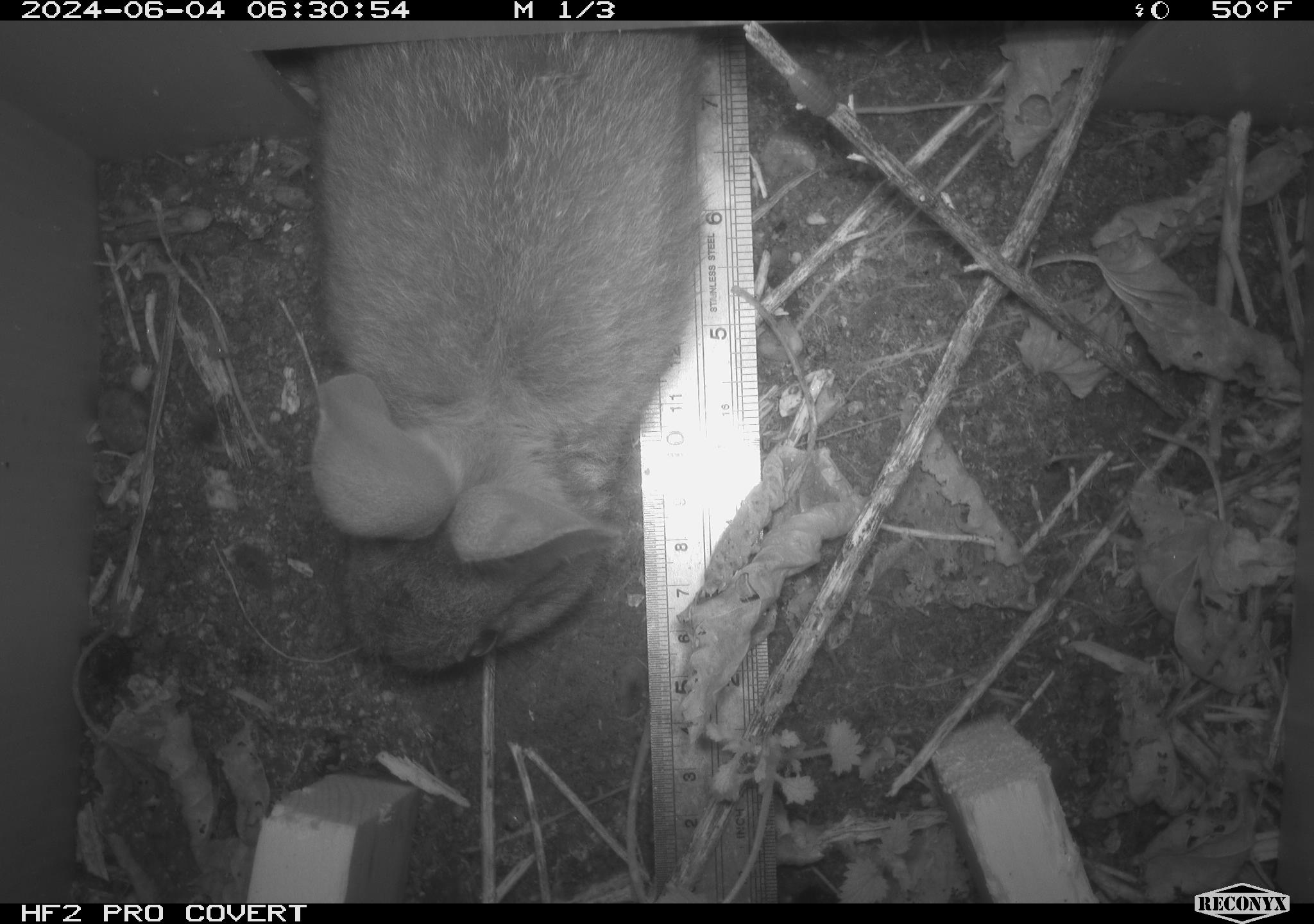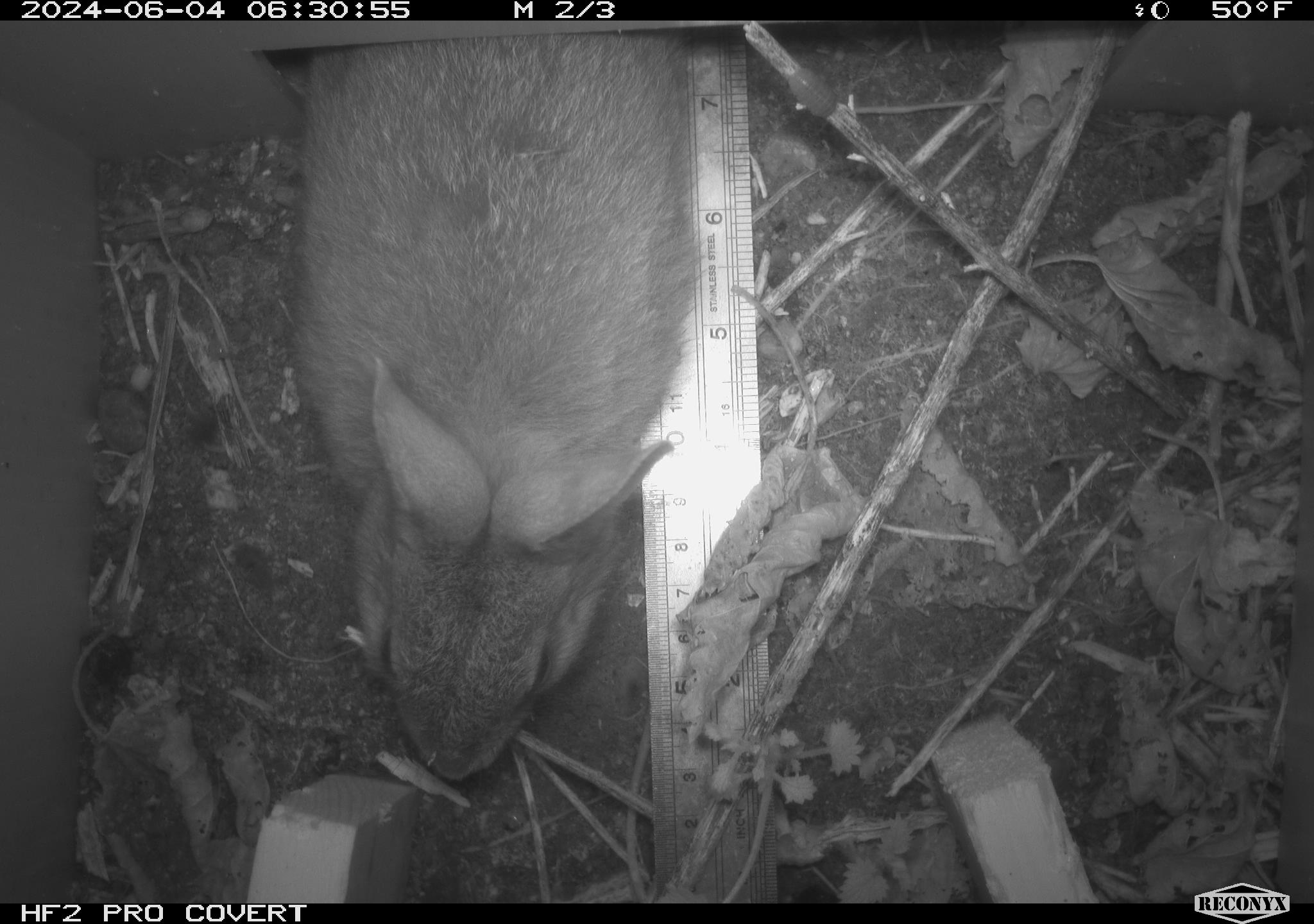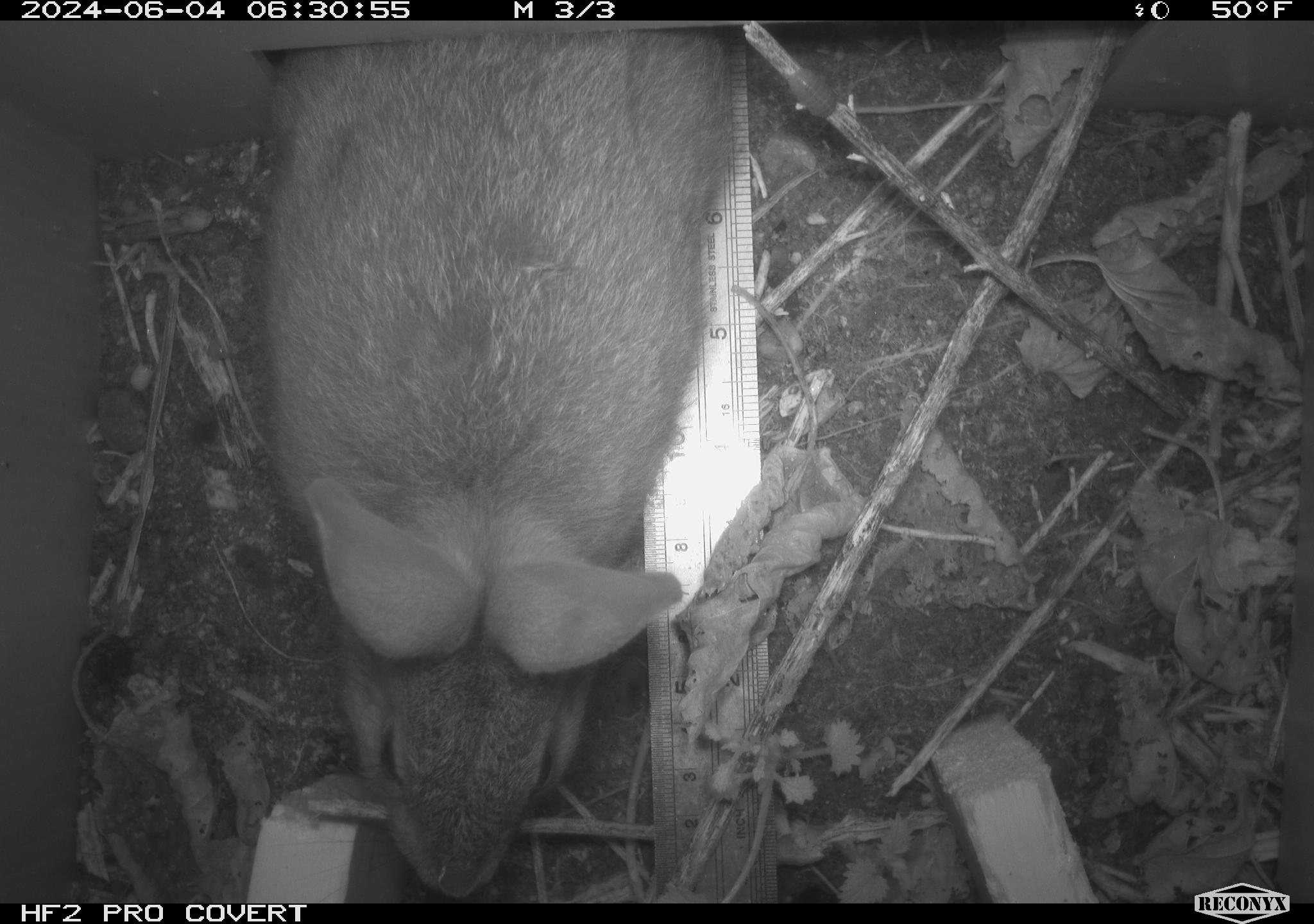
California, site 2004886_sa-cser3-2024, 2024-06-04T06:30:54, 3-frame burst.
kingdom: Animalia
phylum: Chordata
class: Mammalia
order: Lagomorpha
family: Leporidae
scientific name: Leporidae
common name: rabbit or hare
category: rabbit and hare family